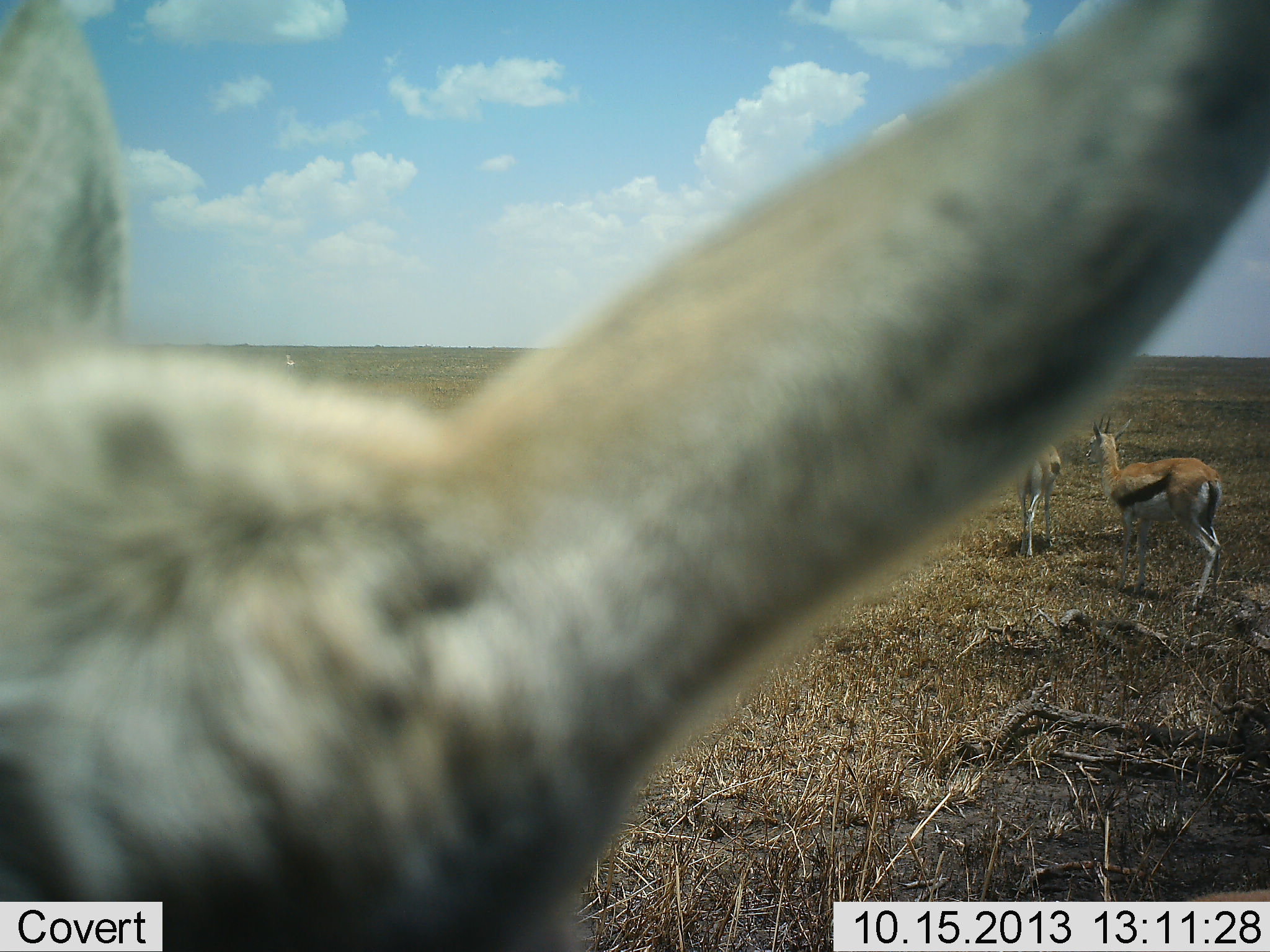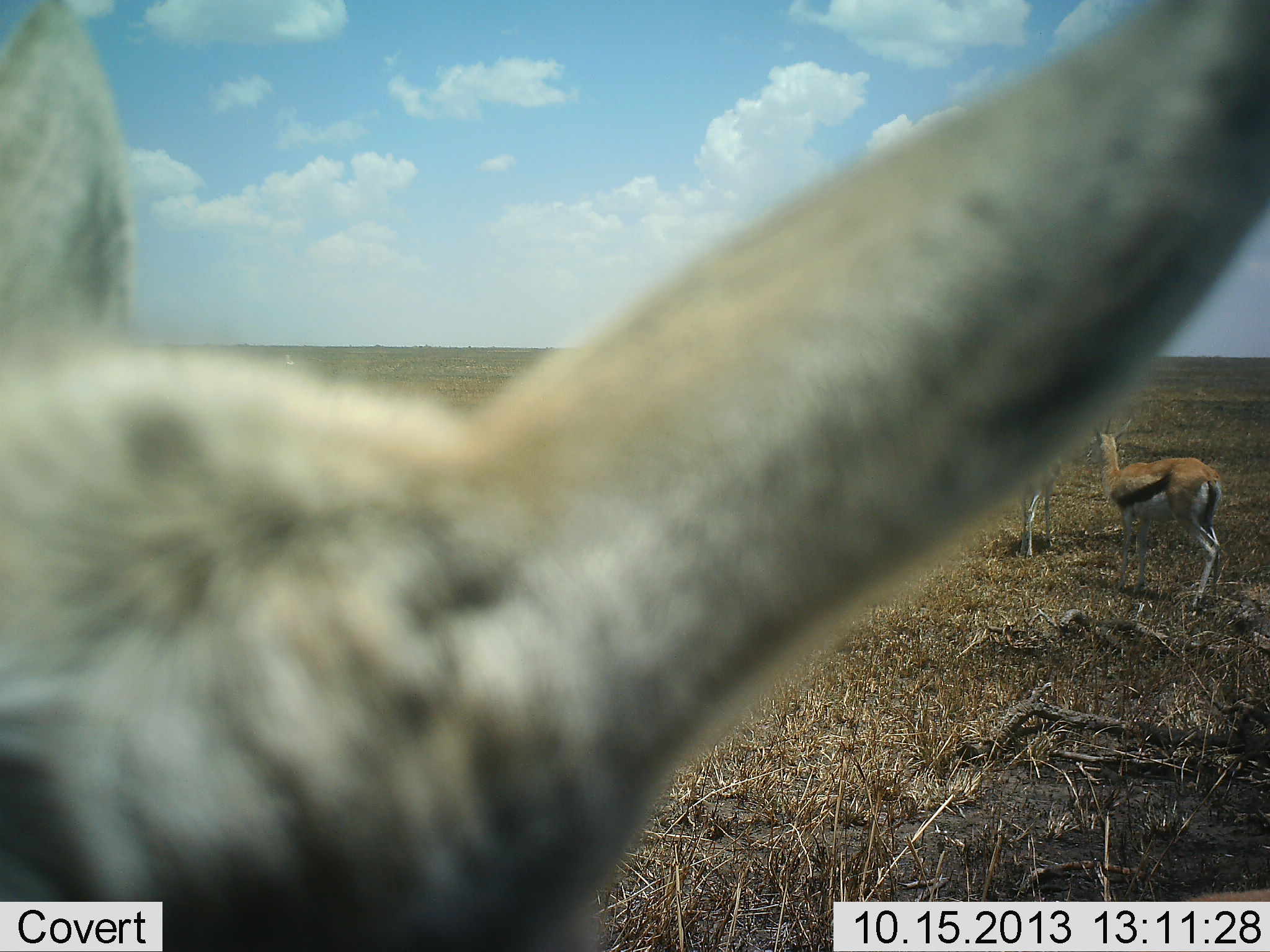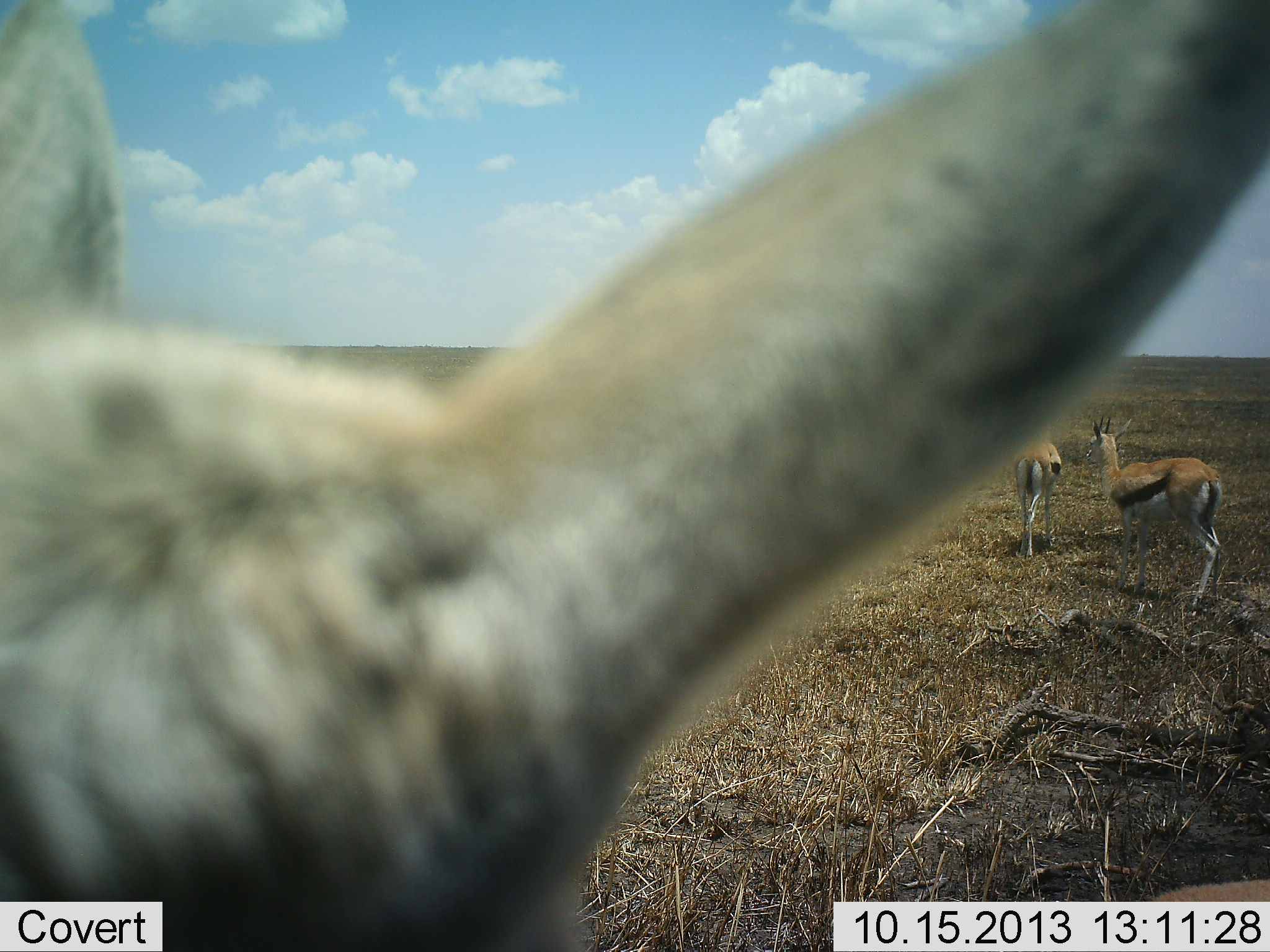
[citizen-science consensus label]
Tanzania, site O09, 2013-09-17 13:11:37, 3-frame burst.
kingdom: Animalia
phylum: Chordata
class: Mammalia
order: Artiodactyla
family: Bovidae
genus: Eudorcas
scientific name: Eudorcas thomsonii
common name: thomson's gazelle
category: gazellethomsons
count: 3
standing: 100%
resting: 0%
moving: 0%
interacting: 0%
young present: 0%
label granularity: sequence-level